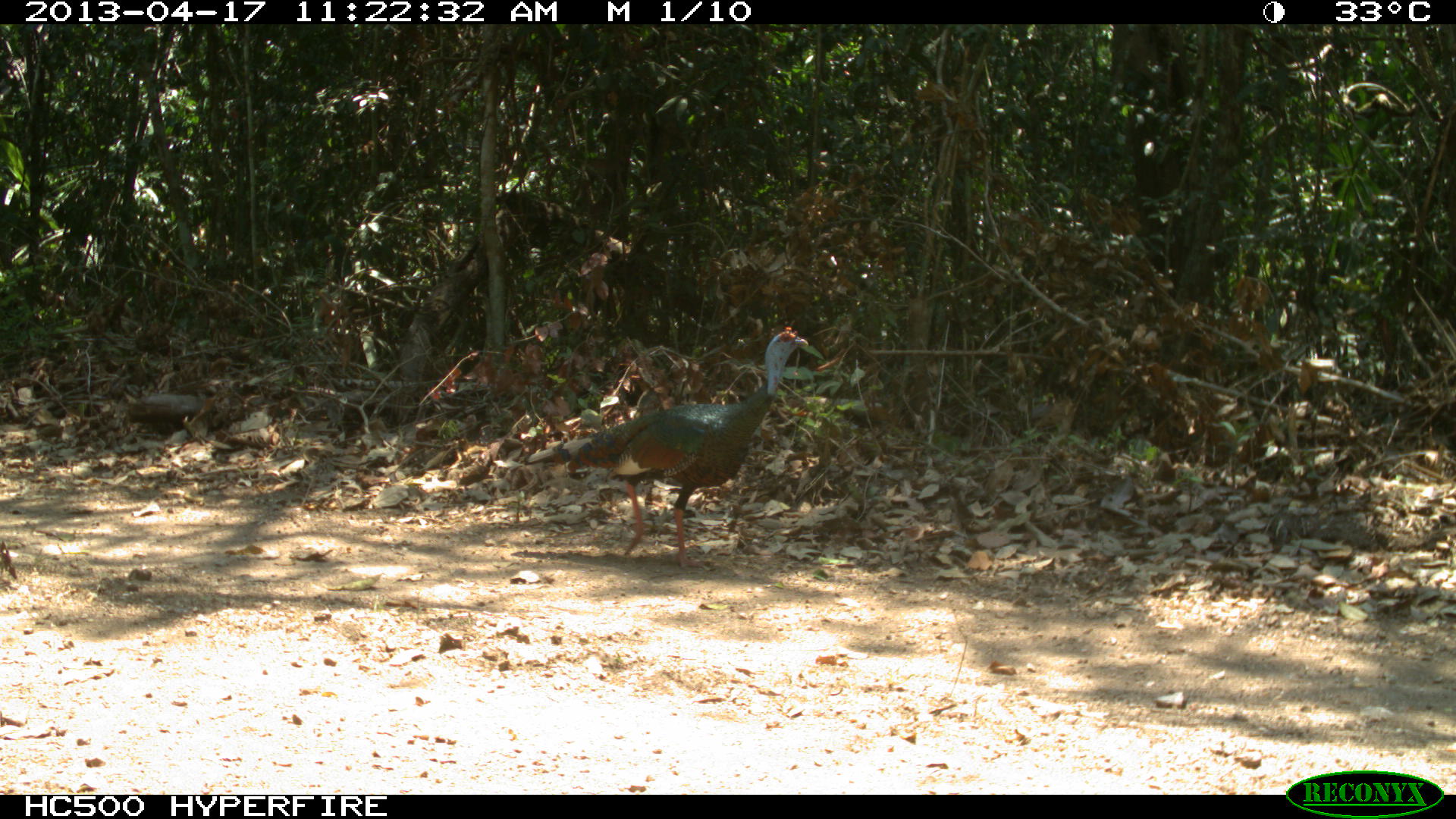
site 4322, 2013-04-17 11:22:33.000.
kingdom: Animalia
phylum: Chordata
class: Aves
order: Galliformes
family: Phasianidae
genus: Meleagris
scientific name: Meleagris ocellata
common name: ocellated turkey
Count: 1.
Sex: male.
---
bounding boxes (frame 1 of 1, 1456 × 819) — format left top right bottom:
meleagris ocellata: 522 325 809 569